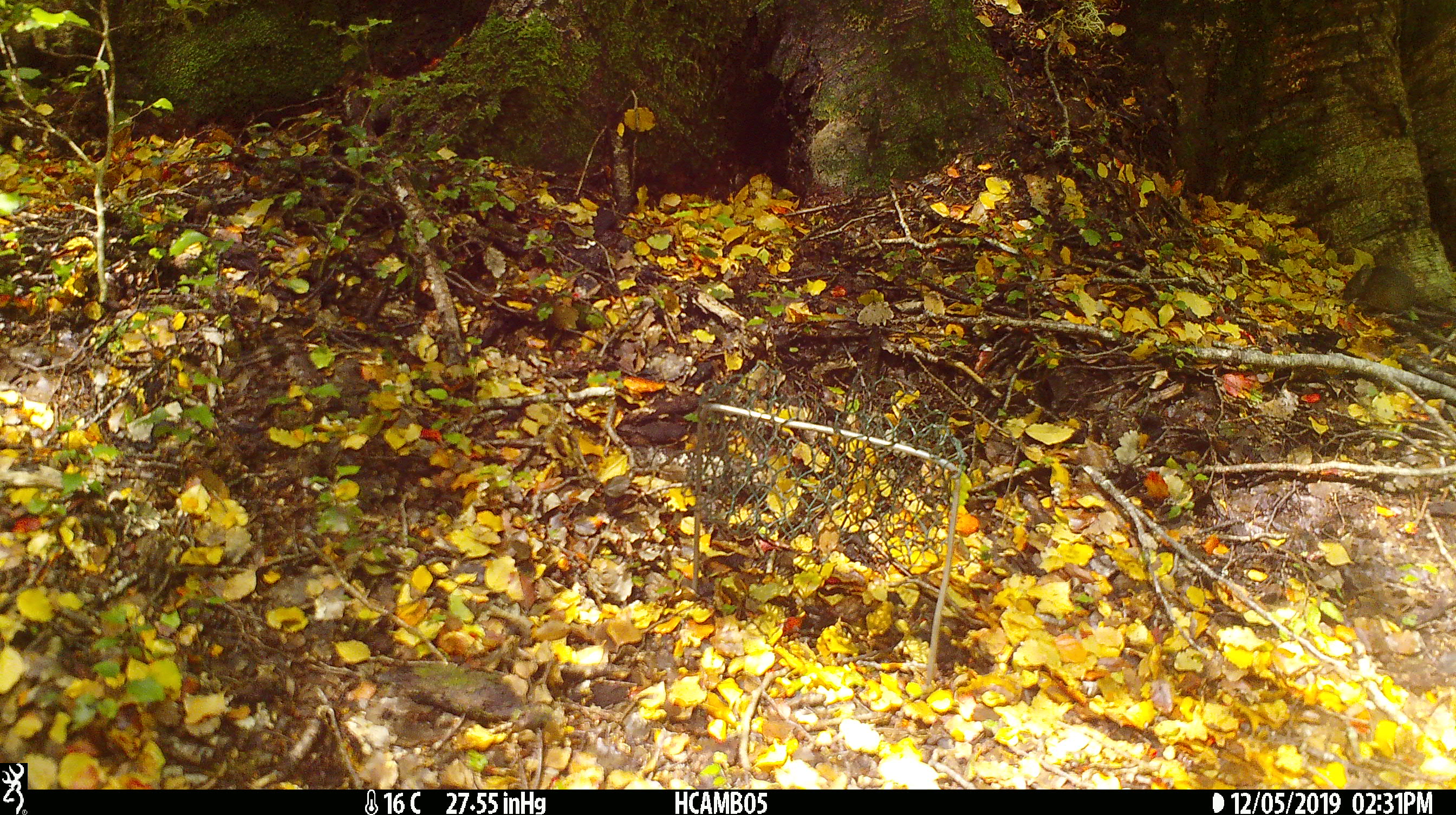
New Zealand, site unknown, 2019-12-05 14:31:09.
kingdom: Animalia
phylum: Chordata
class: Mammalia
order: Rodentia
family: Muridae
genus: Mus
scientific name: Mus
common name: mouse